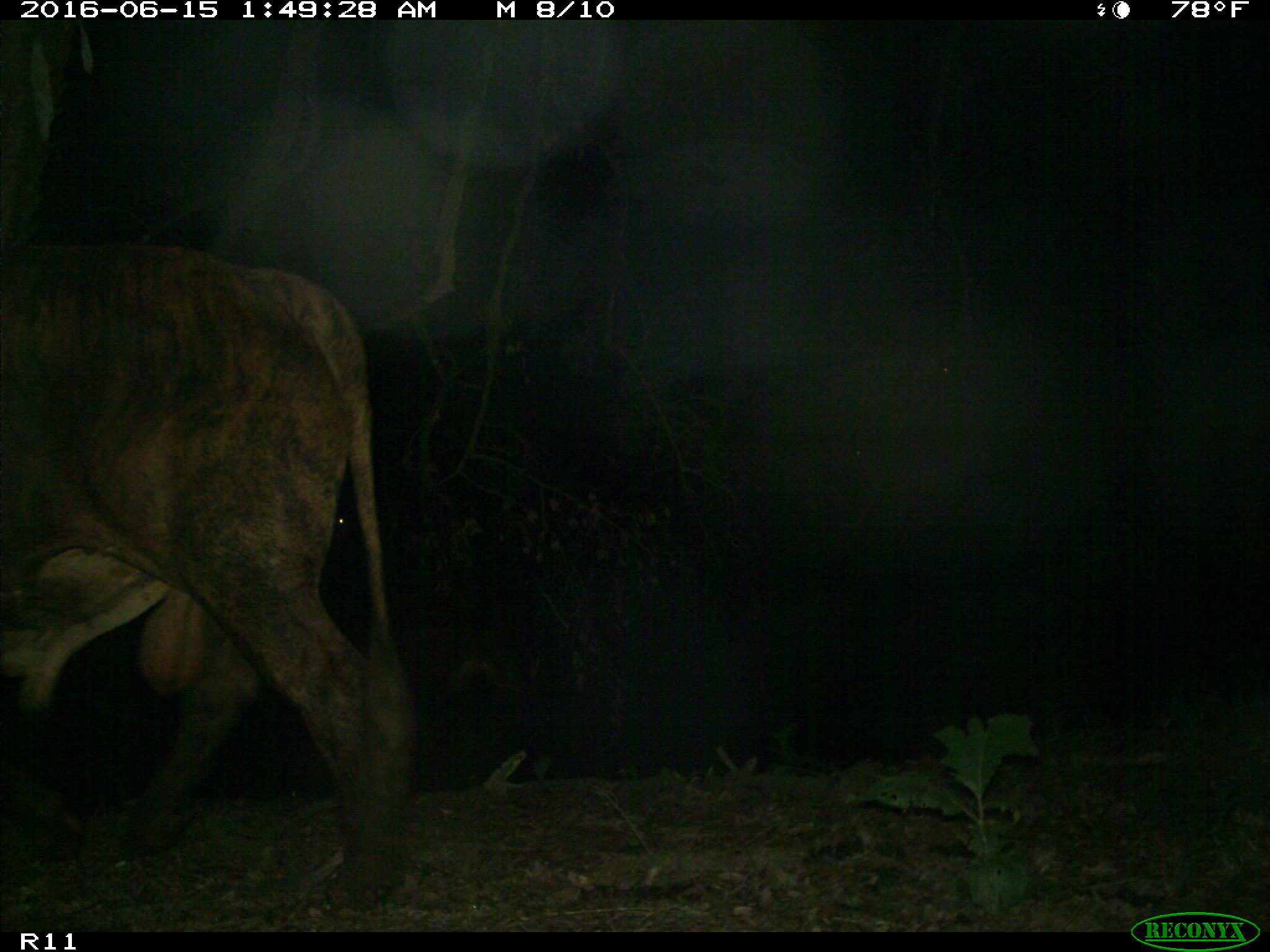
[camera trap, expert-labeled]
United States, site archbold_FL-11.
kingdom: Animalia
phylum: Chordata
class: Mammalia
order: Artiodactyla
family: Bovidae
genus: Bos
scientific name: Bos taurus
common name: domestic cow